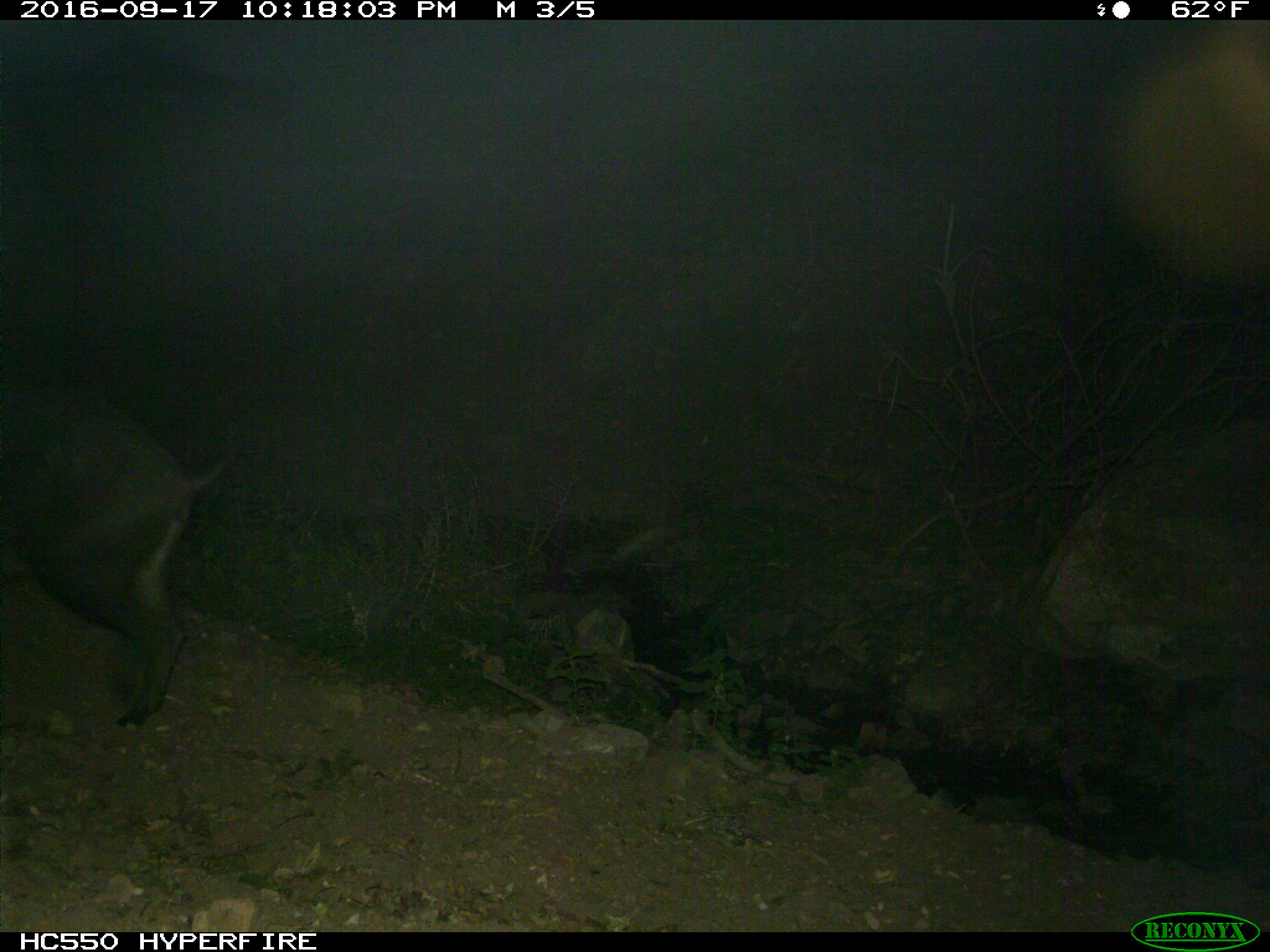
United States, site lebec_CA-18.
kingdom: Animalia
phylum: Chordata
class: Mammalia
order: Artiodactyla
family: Suidae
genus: Sus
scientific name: Sus scrofa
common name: wild boar